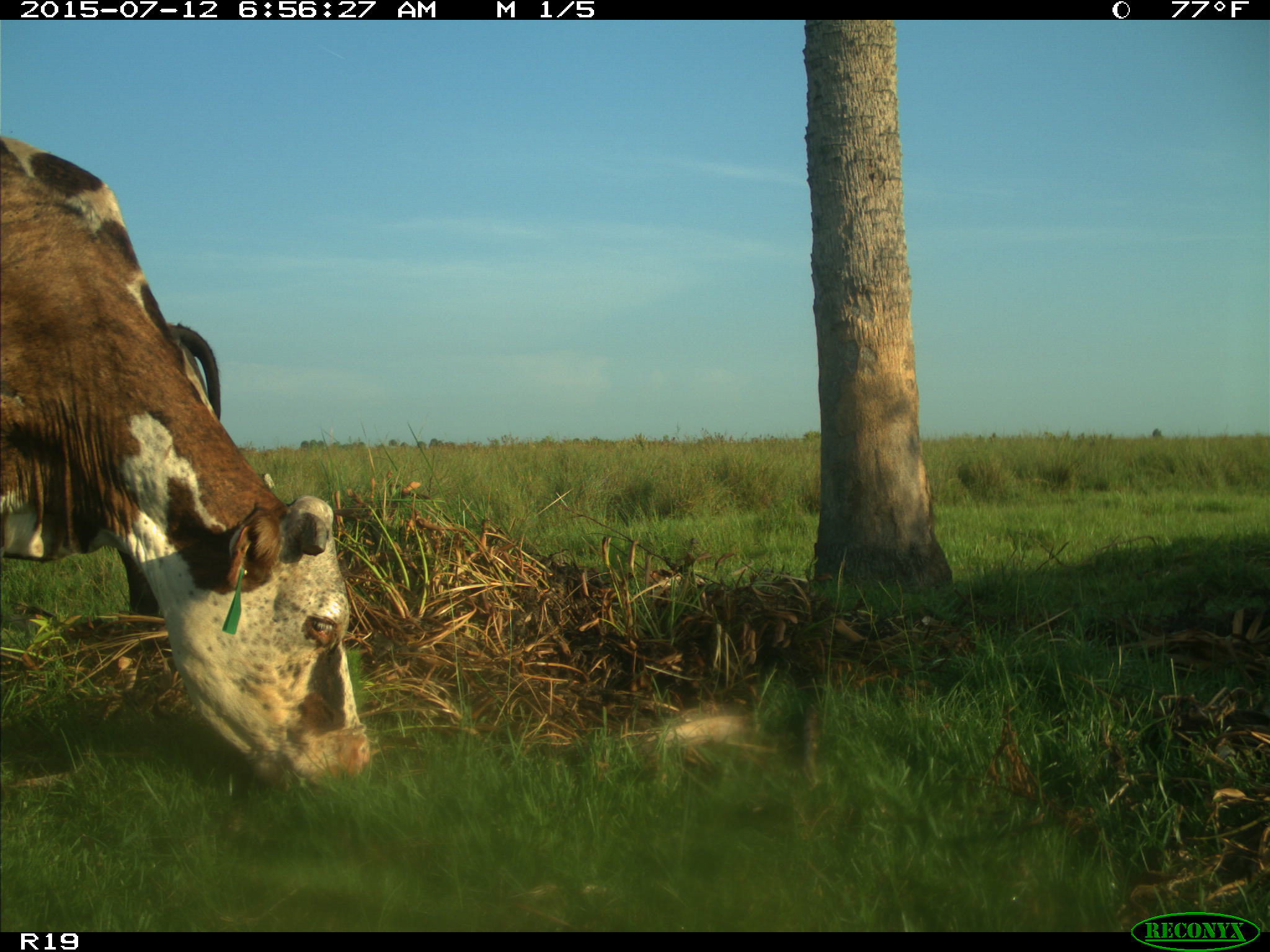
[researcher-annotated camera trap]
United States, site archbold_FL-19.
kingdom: Animalia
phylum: Chordata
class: Mammalia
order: Artiodactyla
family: Bovidae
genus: Bos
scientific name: Bos taurus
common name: domestic cow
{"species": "Bos taurus (domestic cow)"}